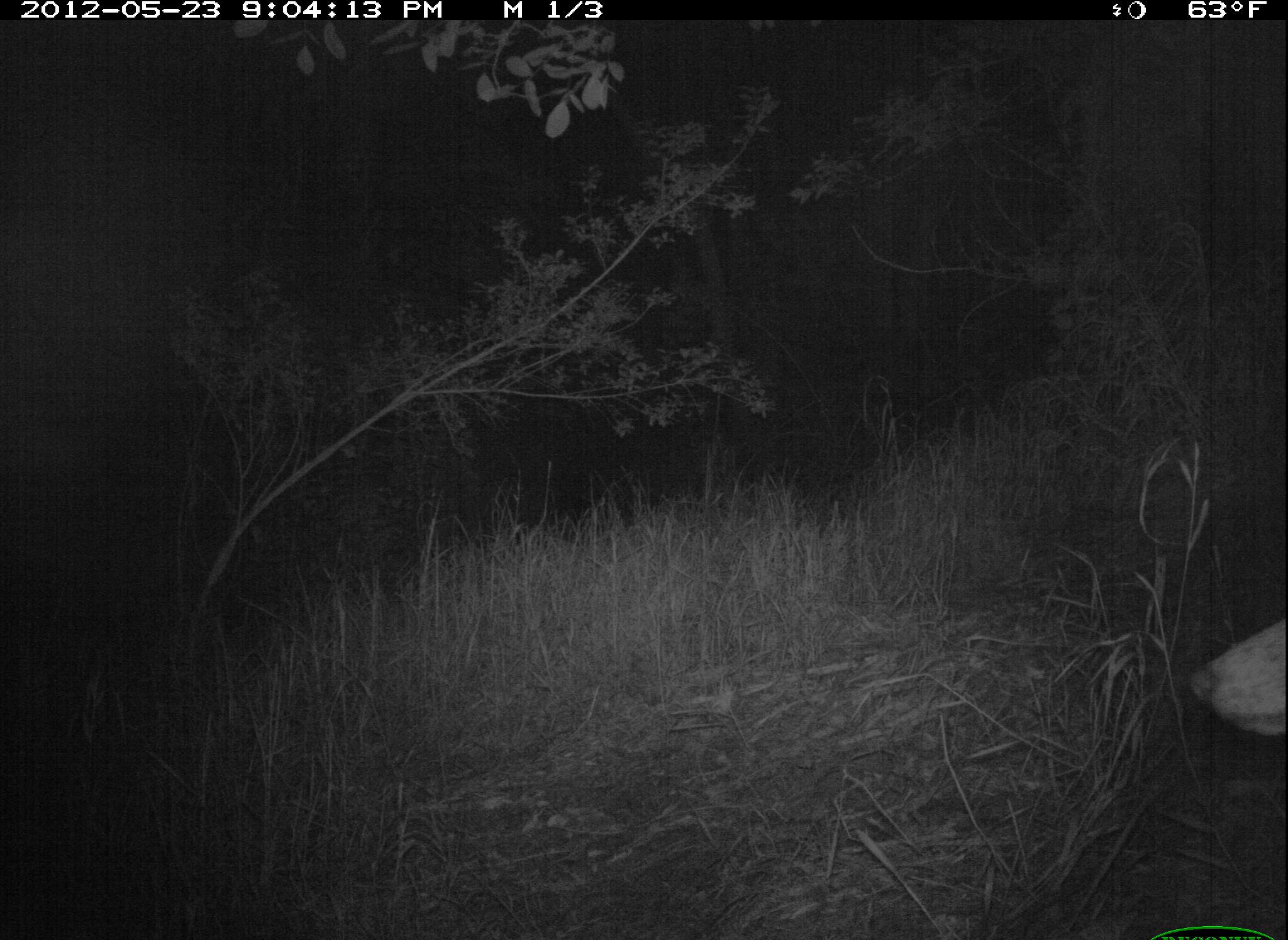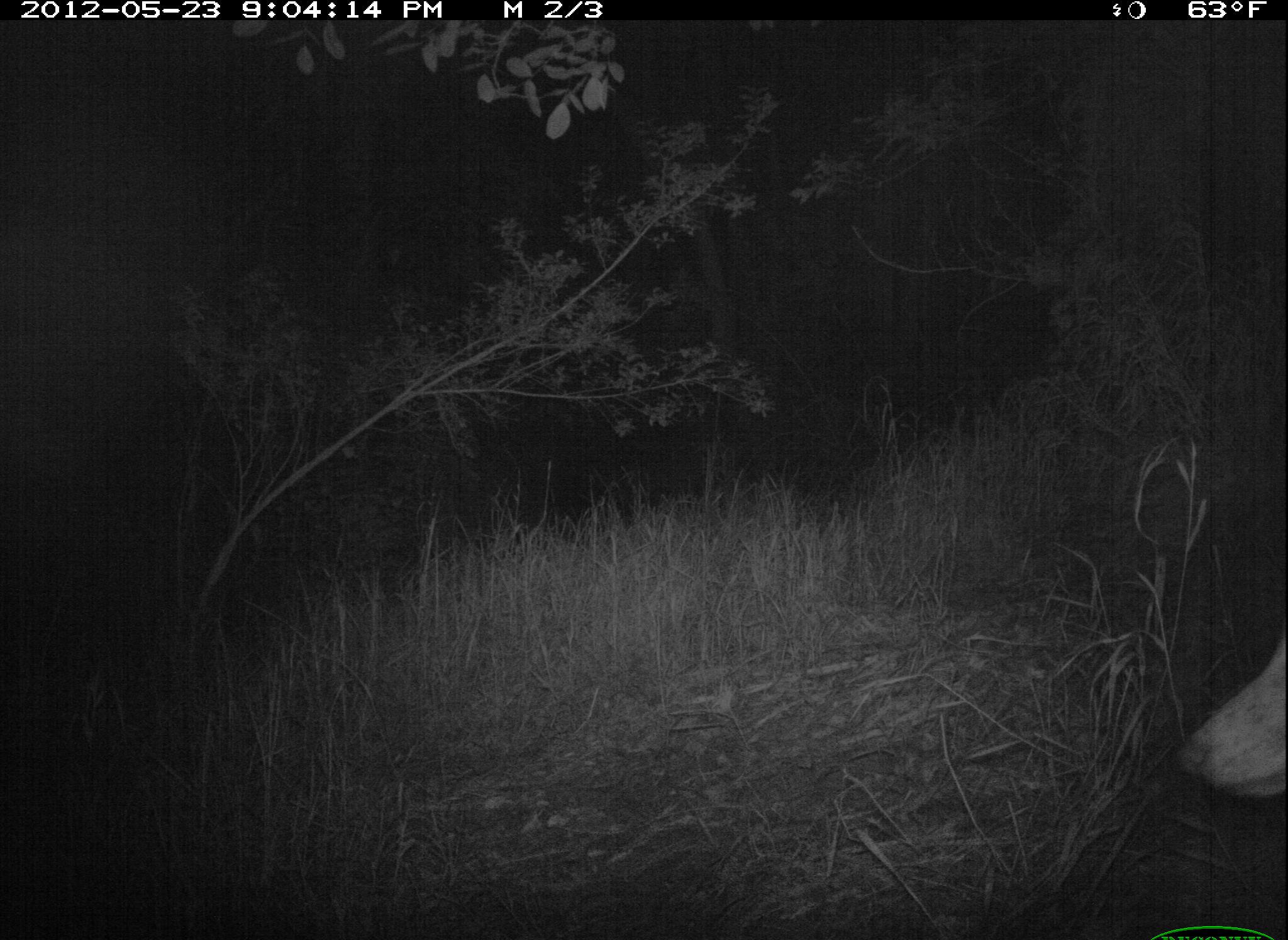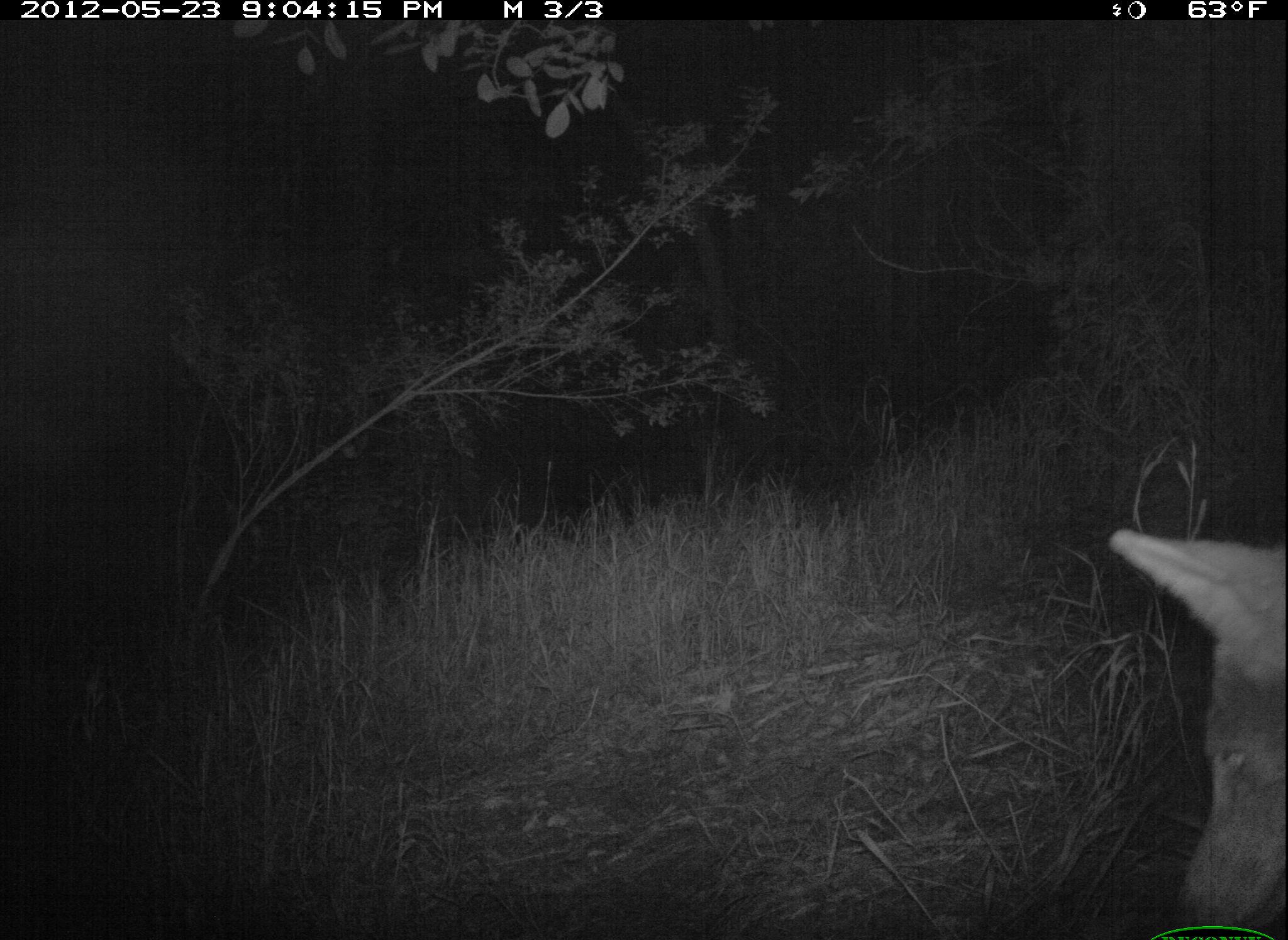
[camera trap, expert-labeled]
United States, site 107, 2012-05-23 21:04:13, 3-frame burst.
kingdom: Animalia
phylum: Chordata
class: Mammalia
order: Carnivora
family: Canidae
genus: Canis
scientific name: Canis latrans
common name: coyote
Coyote (Canis latrans).